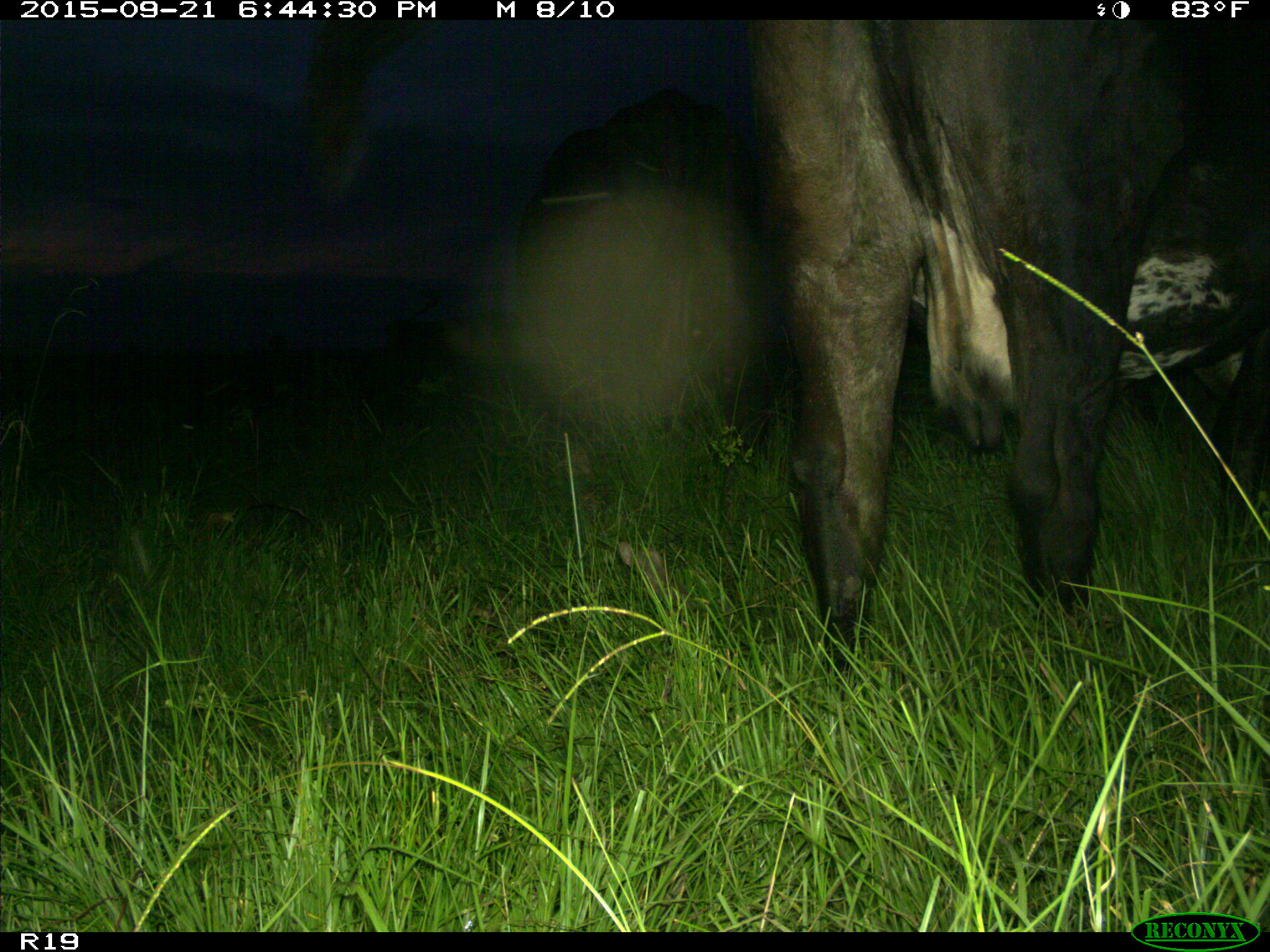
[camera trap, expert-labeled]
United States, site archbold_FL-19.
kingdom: Animalia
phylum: Chordata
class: Mammalia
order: Artiodactyla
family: Bovidae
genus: Bos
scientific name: Bos taurus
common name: domestic cow